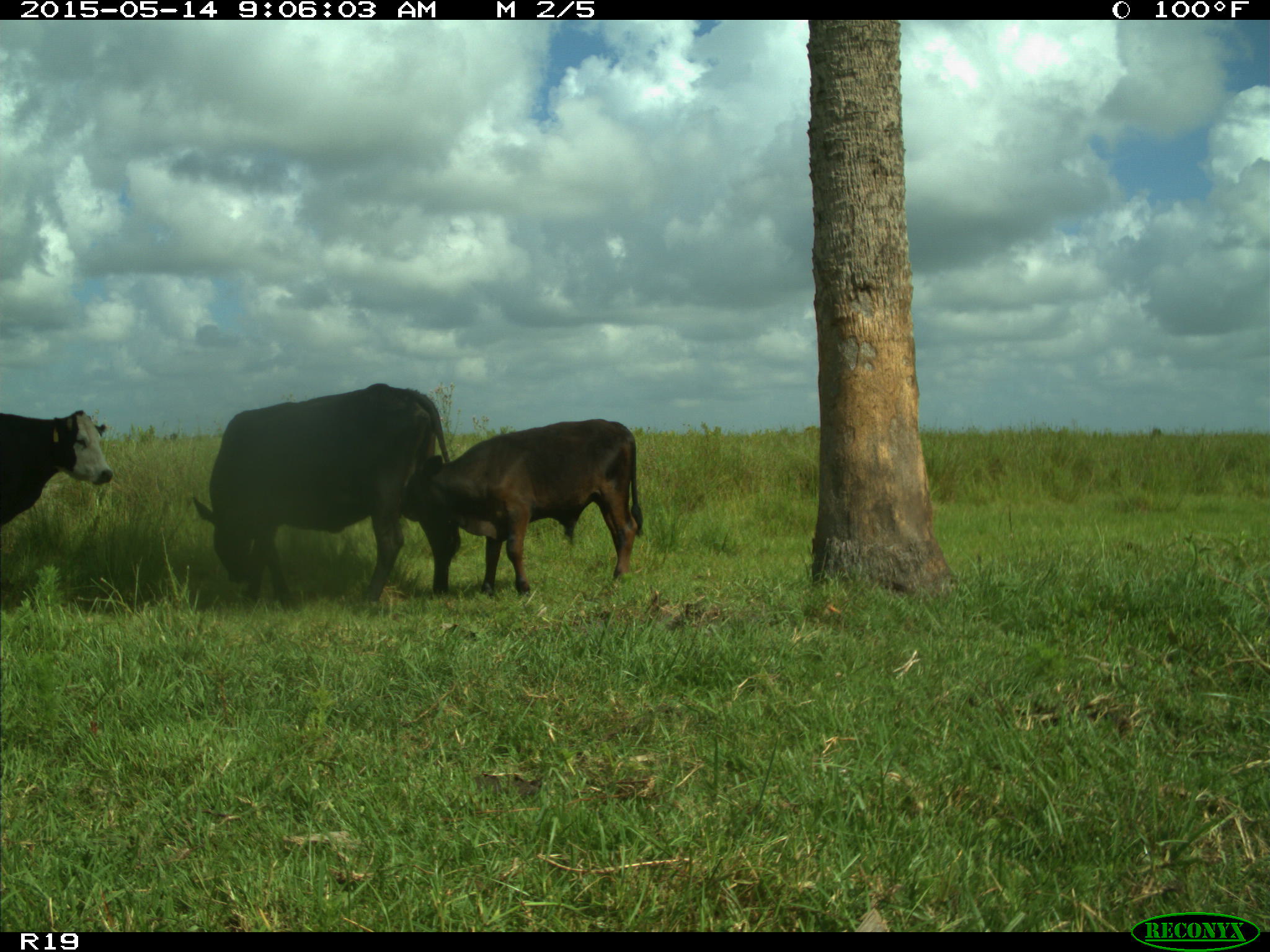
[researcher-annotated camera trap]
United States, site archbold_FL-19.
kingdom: Animalia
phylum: Chordata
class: Mammalia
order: Artiodactyla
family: Bovidae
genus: Bos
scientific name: Bos taurus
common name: domestic cow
Bos taurus (domestic cow).